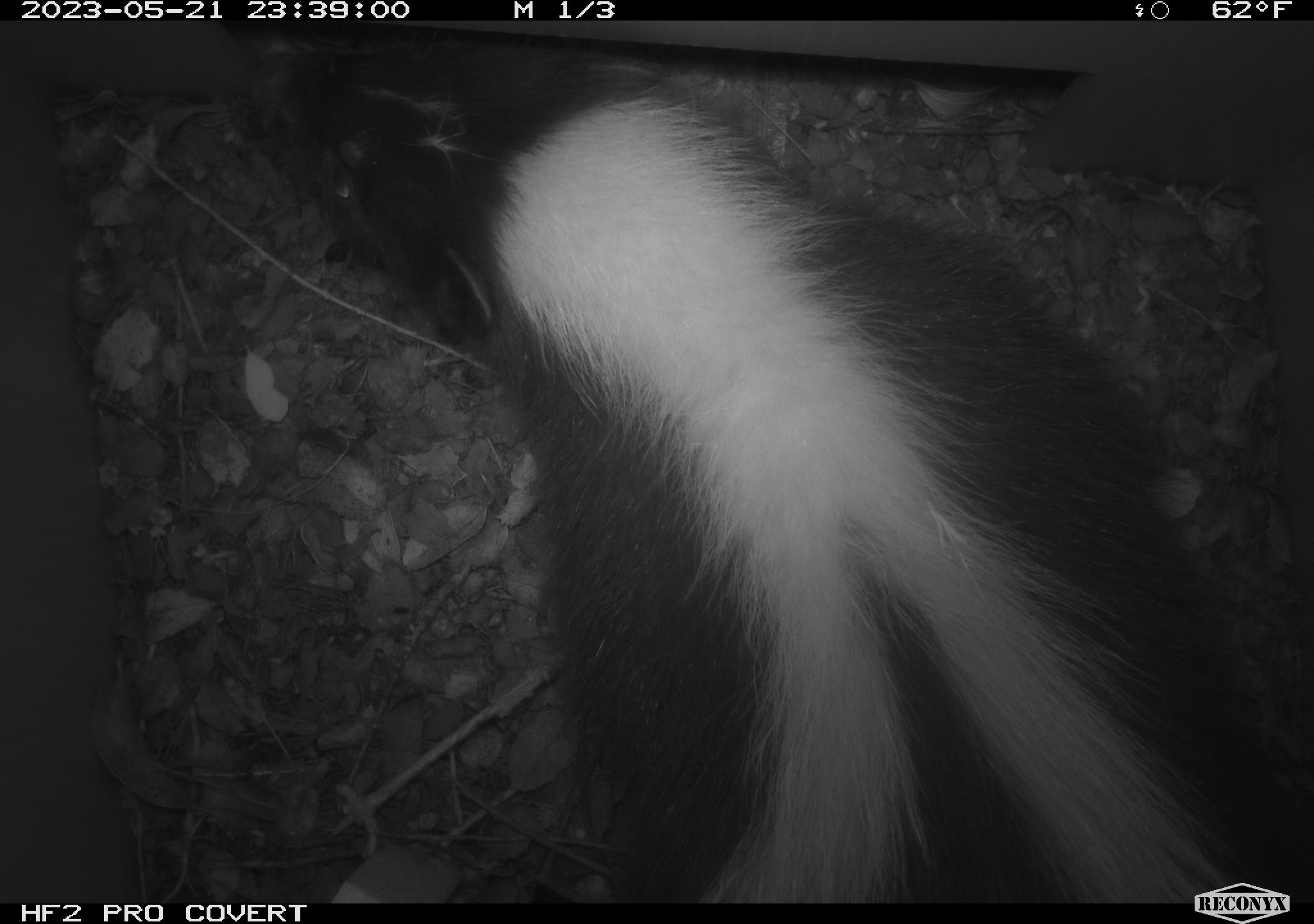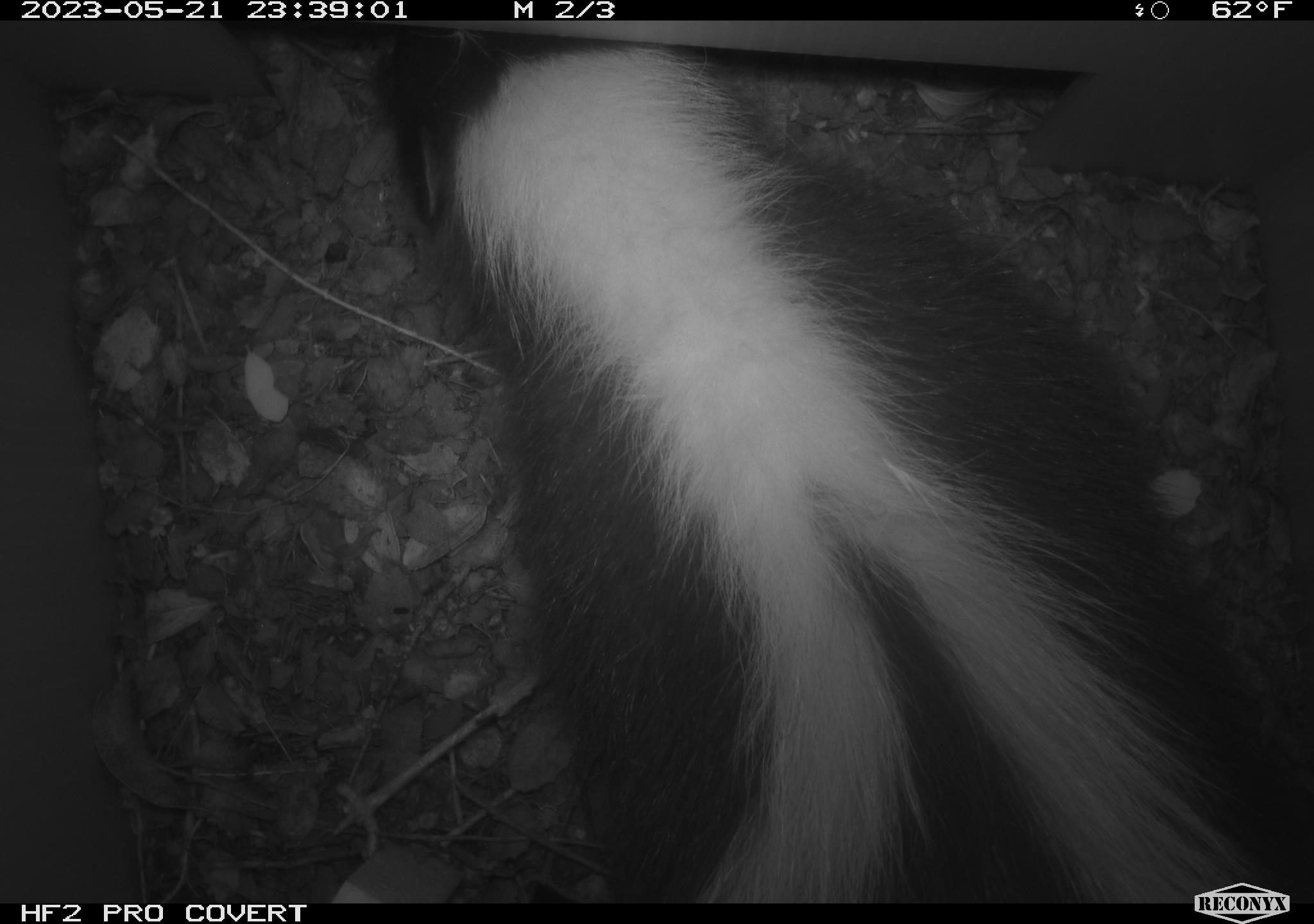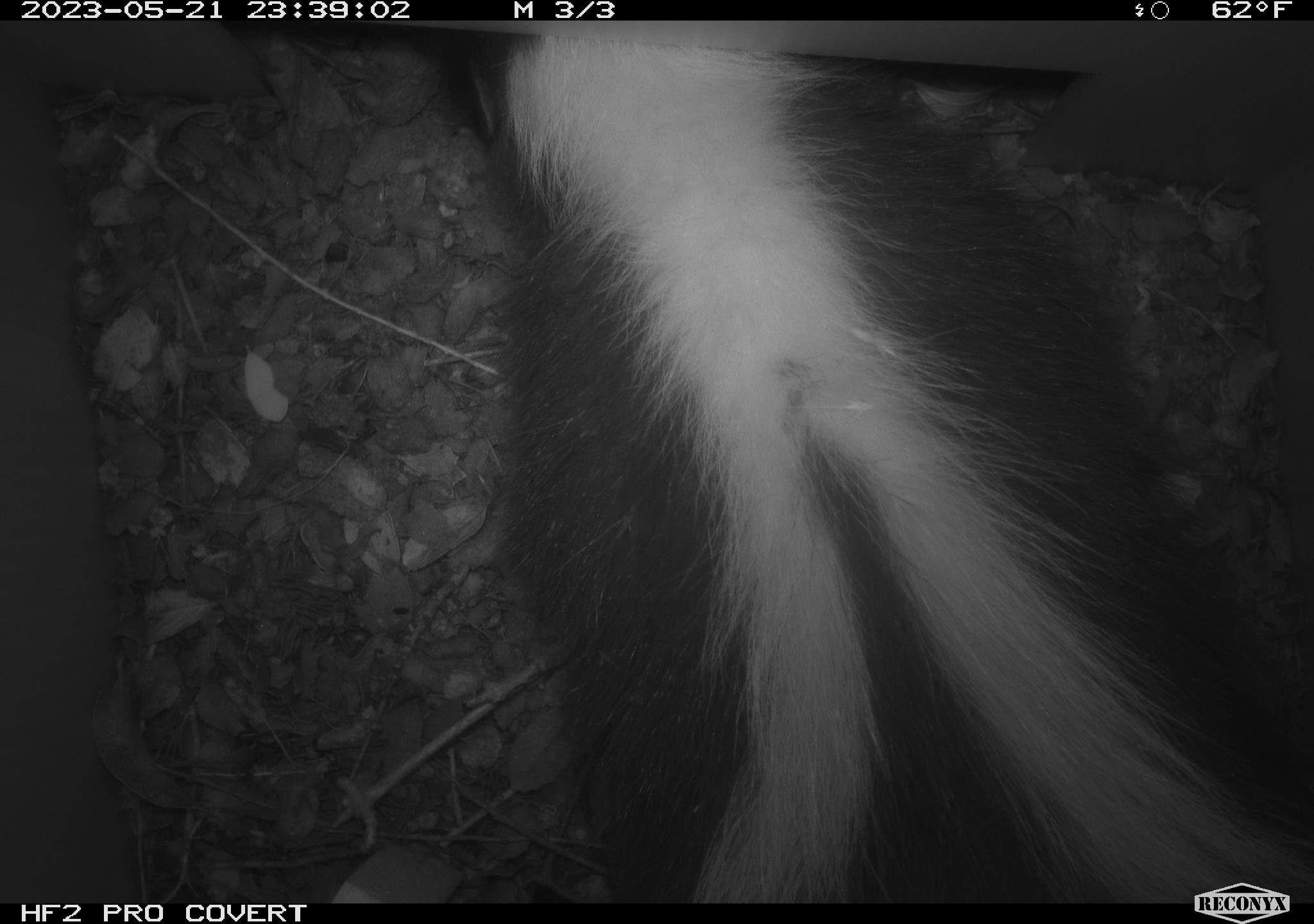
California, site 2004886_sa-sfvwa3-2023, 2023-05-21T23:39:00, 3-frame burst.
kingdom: Animalia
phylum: Chordata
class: Mammalia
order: Carnivora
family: Mephitidae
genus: Mephitis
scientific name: Mephitis mephitis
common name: striped skunk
Striped skunk (Mephitis mephitis).